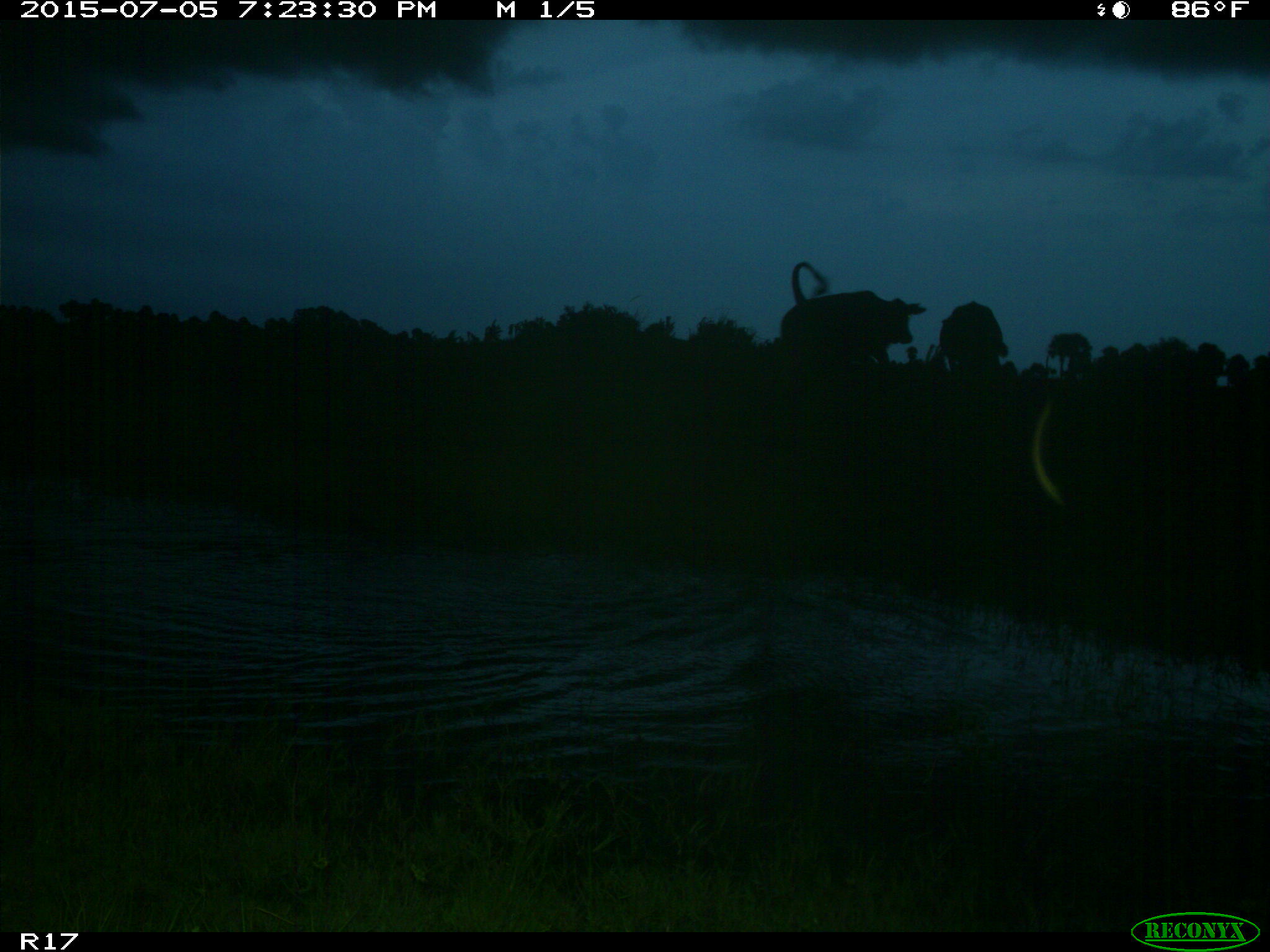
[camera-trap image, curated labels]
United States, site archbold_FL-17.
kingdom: Animalia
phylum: Chordata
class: Mammalia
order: Artiodactyla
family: Bovidae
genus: Bos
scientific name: Bos taurus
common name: domestic cow